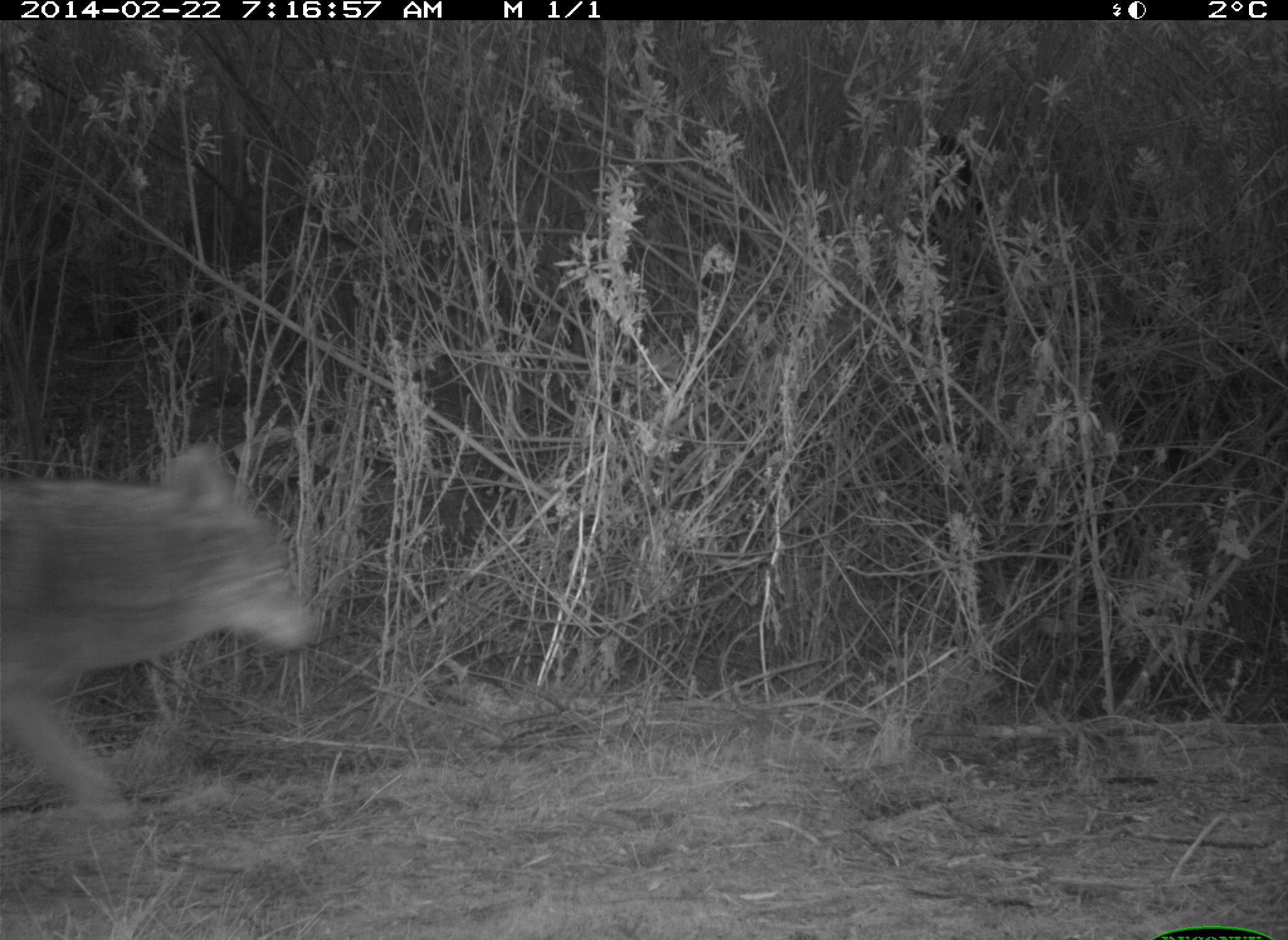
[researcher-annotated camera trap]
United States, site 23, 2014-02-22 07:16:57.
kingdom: Animalia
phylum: Chordata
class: Mammalia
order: Carnivora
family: Canidae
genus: Canis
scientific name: Canis latrans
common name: coyote